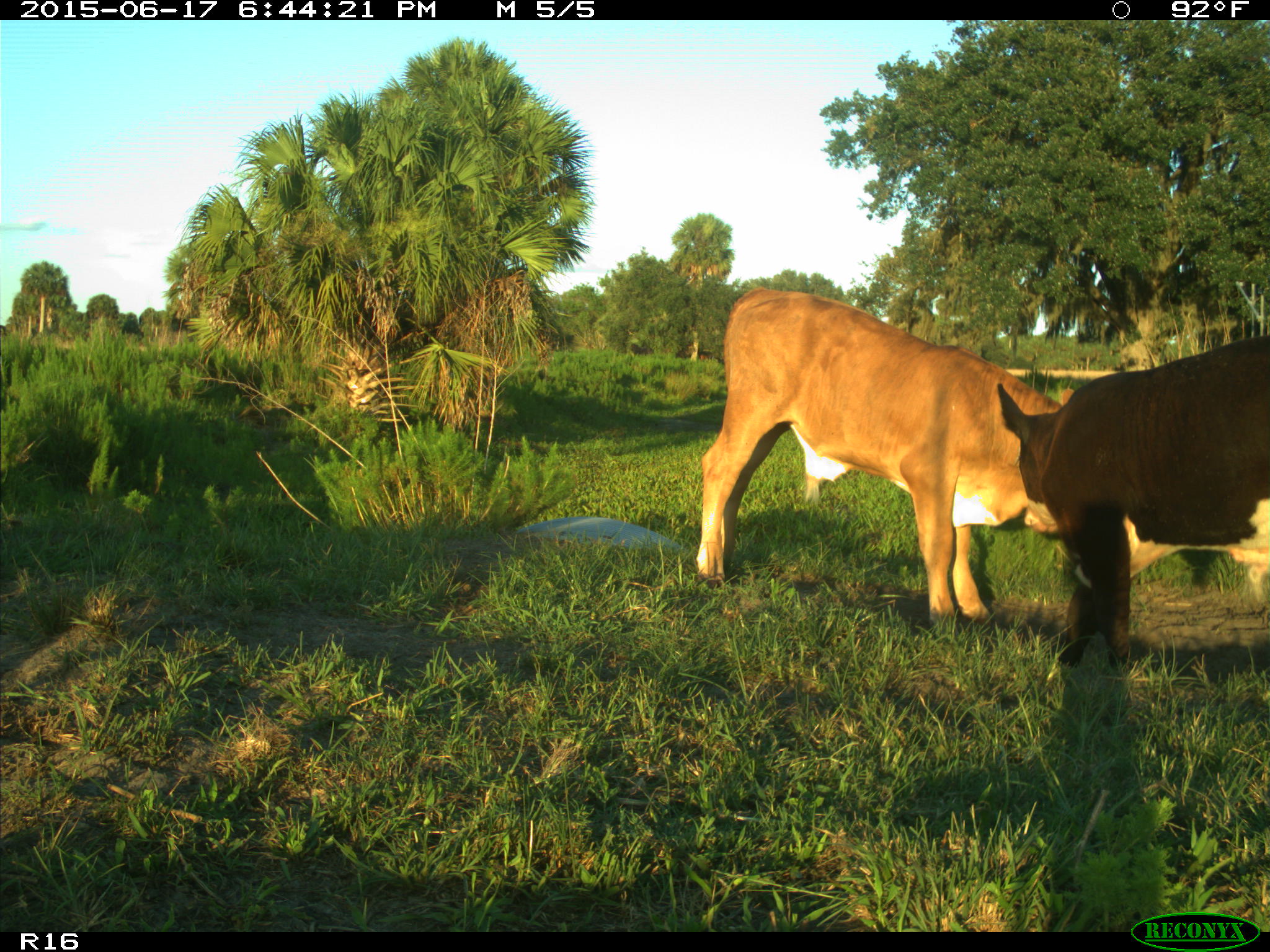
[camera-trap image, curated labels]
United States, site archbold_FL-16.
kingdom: Animalia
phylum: Chordata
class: Mammalia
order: Artiodactyla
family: Bovidae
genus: Bos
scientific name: Bos taurus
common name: domestic cow